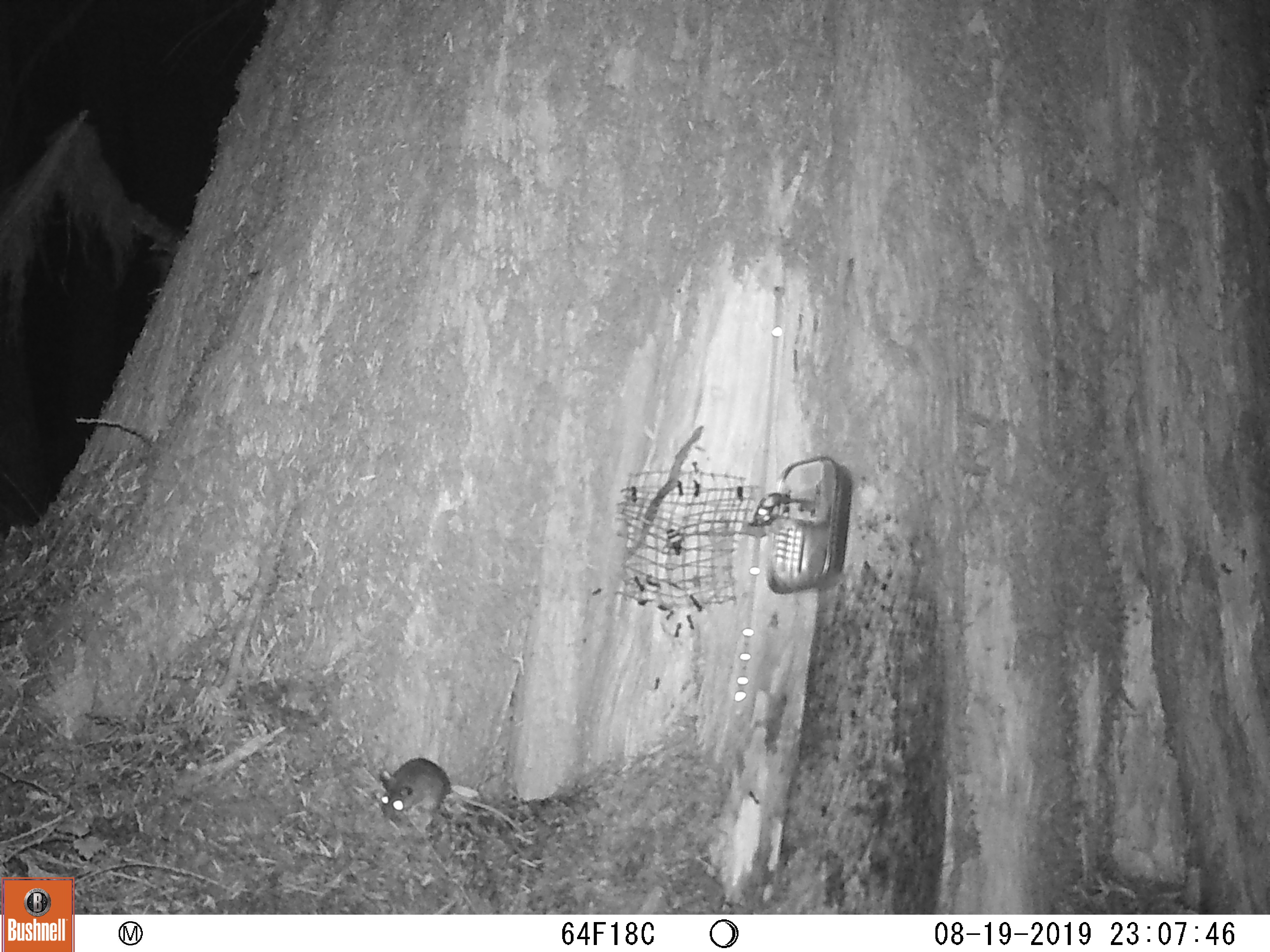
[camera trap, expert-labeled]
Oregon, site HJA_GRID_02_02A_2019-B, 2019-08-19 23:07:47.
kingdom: Animalia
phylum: Chordata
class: Mammalia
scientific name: Mammalia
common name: small mammal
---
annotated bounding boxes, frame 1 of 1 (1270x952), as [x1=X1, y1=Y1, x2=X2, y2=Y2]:
small mammal: [x1=366, y1=756, x2=535, y2=854]